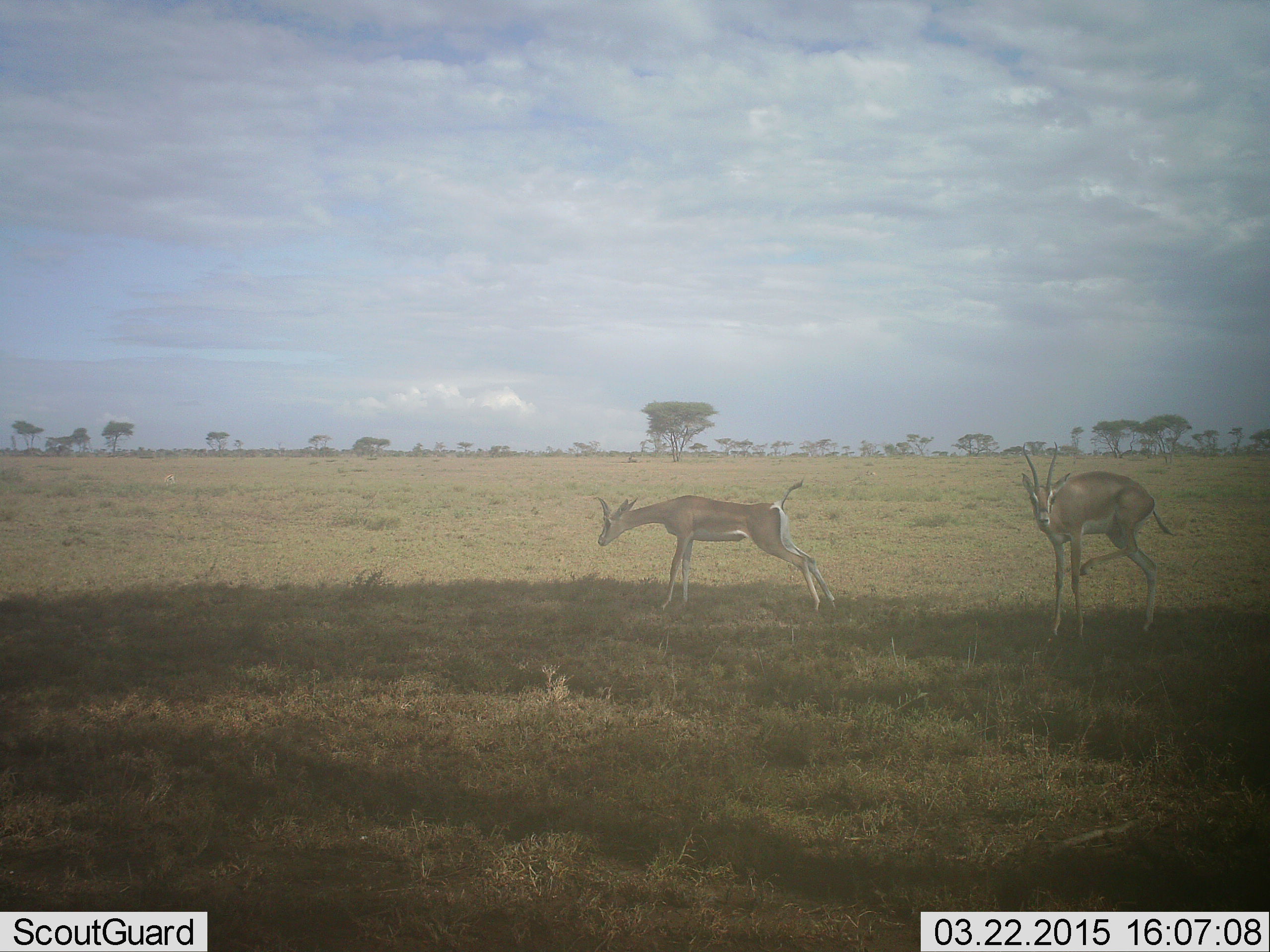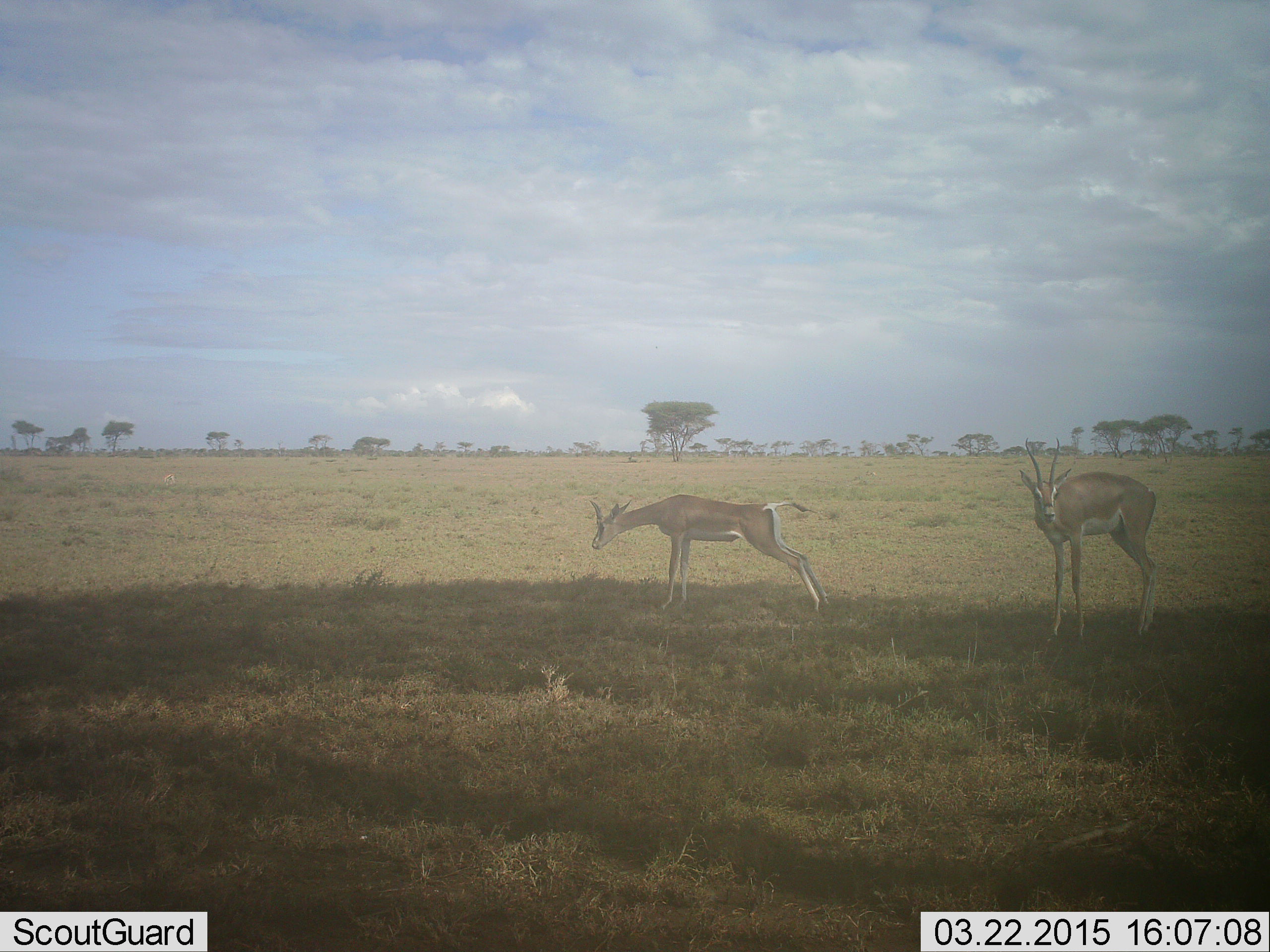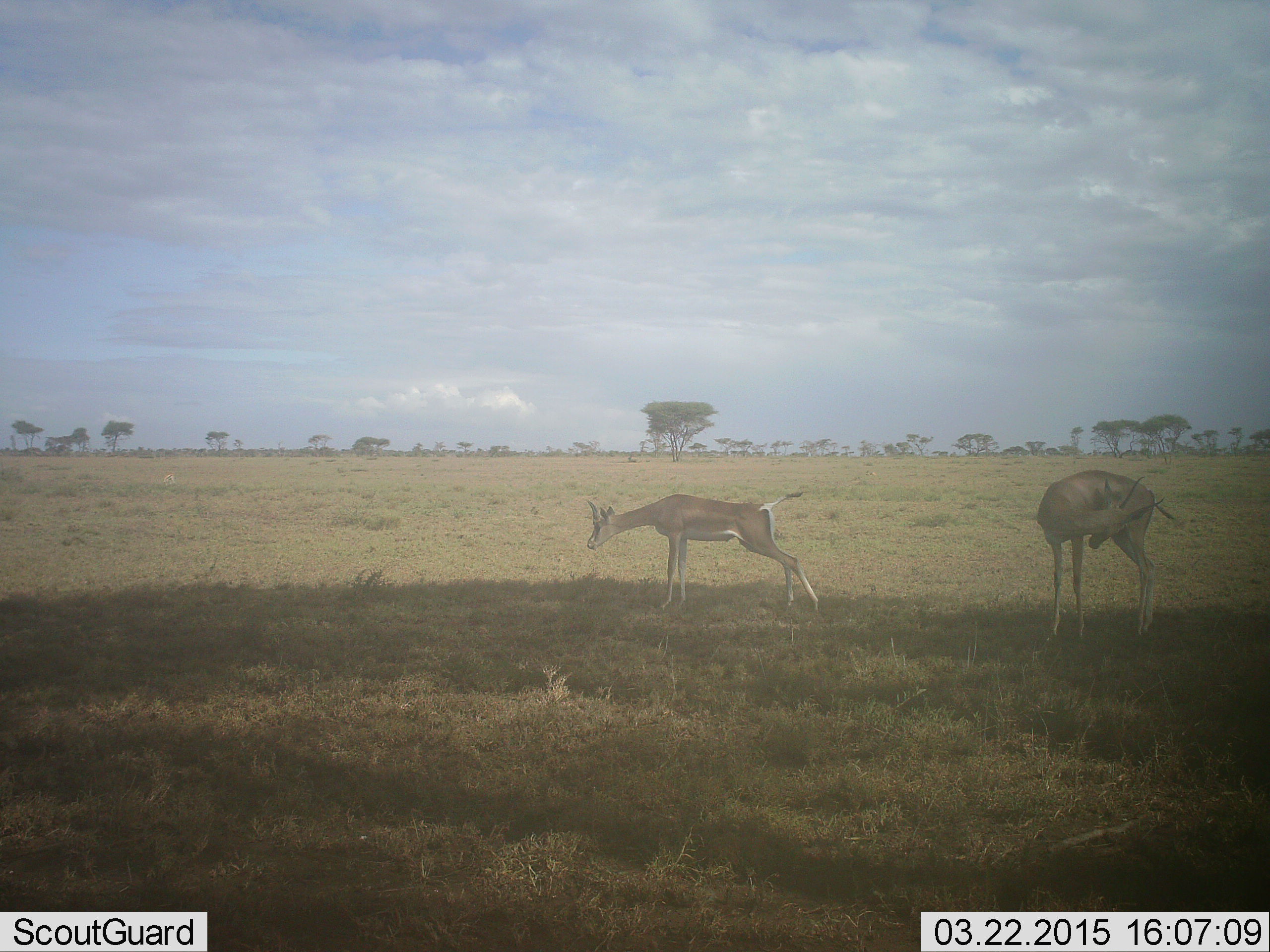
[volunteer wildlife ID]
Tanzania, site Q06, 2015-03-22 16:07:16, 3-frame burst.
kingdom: Animalia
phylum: Chordata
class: Mammalia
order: Artiodactyla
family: Bovidae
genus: Nanger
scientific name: Nanger granti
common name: grant's gazelle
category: gazellegrants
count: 2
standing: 91%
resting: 9%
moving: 9%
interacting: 0%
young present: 0%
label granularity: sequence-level